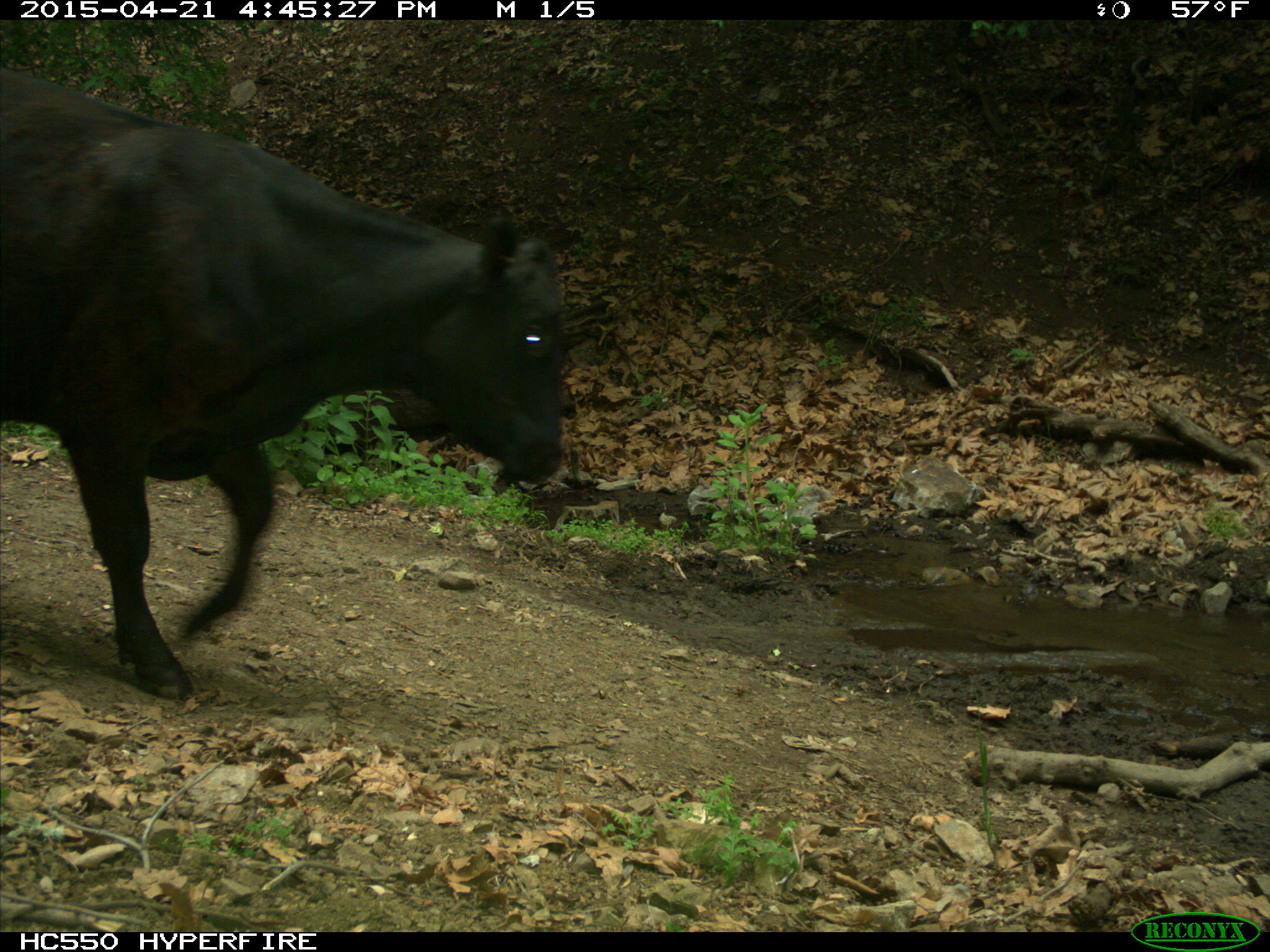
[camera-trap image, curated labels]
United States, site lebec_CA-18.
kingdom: Animalia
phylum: Chordata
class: Mammalia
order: Artiodactyla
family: Bovidae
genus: Bos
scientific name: Bos taurus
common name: domestic cow